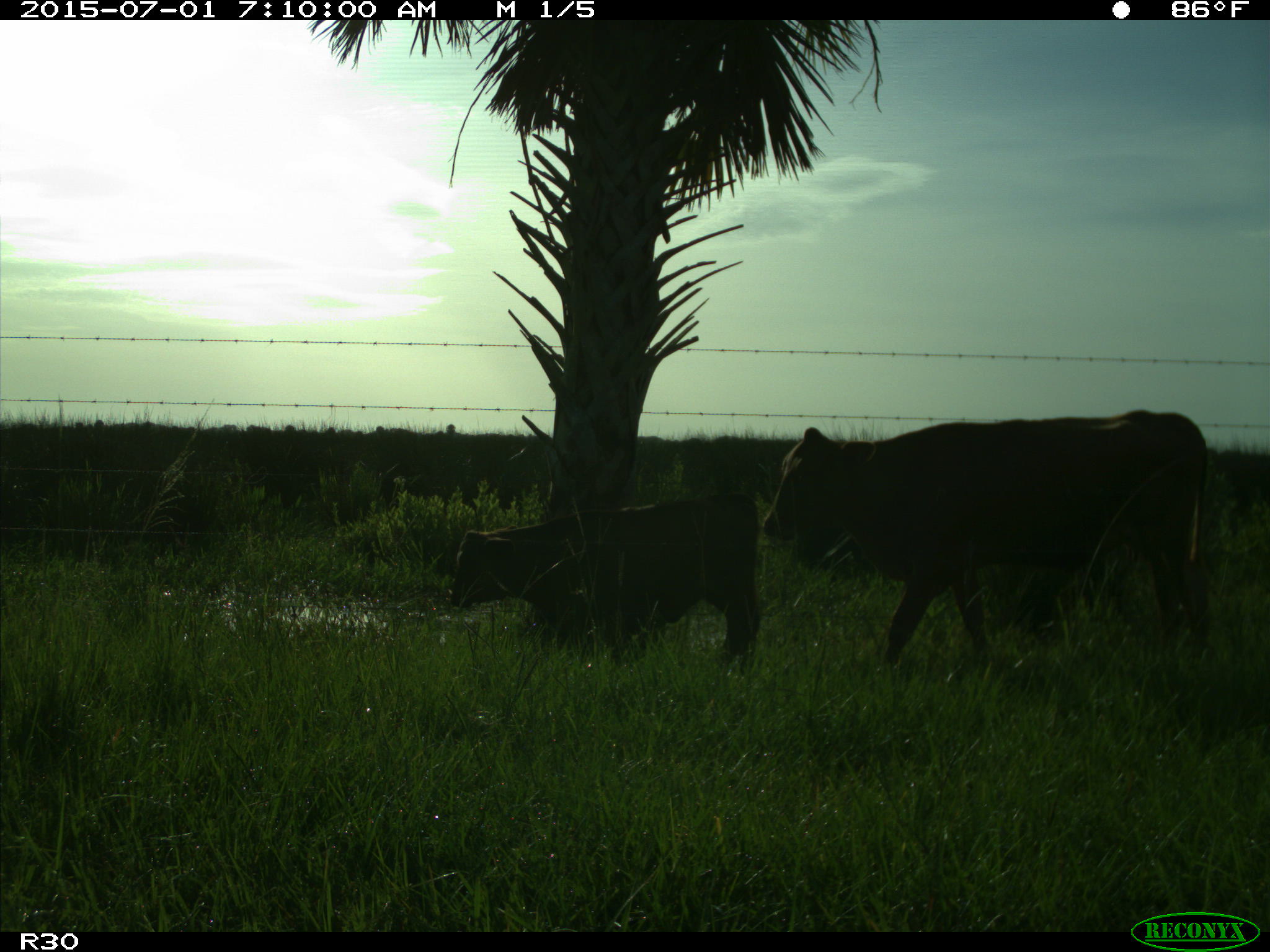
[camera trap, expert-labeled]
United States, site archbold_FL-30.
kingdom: Animalia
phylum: Chordata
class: Mammalia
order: Artiodactyla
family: Bovidae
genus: Bos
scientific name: Bos taurus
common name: domestic cow